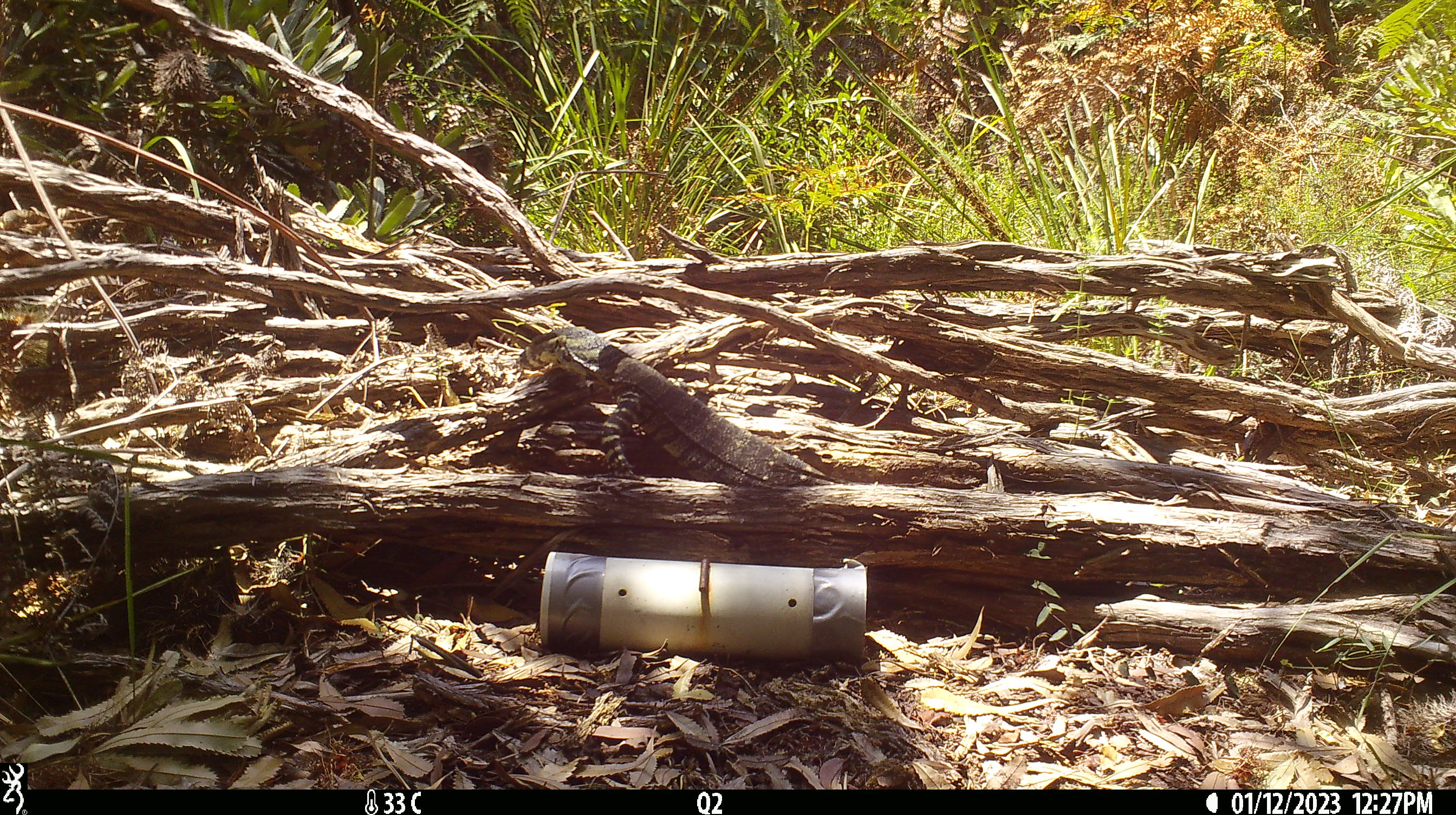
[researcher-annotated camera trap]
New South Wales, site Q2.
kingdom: Animalia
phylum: Chordata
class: Reptilia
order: Squamata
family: Varanidae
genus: Varanus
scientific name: Varanus varius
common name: lace monitor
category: goanna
Goanna (lace monitor) (Varanus varius).